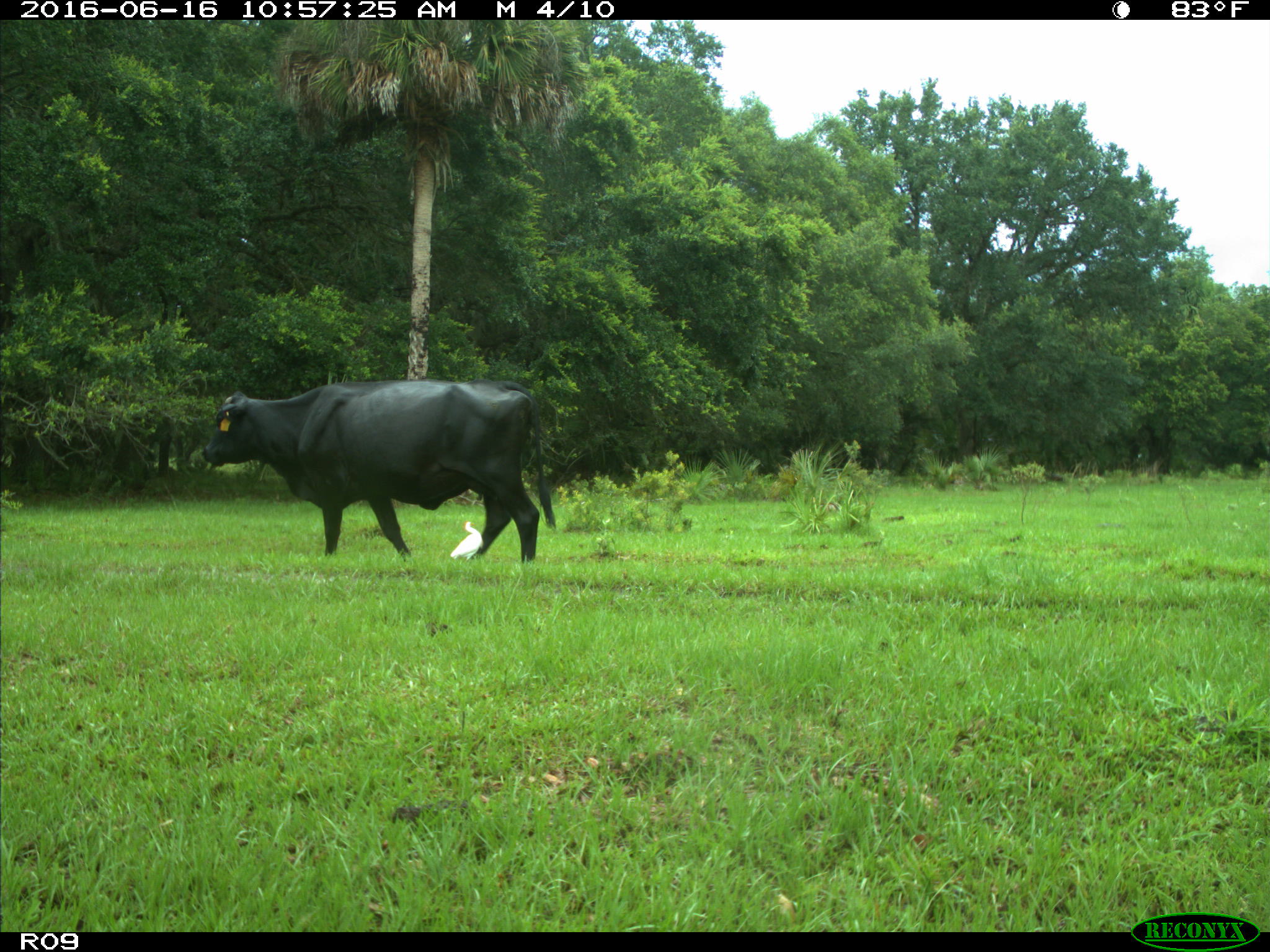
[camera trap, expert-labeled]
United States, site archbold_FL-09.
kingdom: Animalia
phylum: Chordata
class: Mammalia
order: Artiodactyla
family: Bovidae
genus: Bos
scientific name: Bos taurus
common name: domestic cow